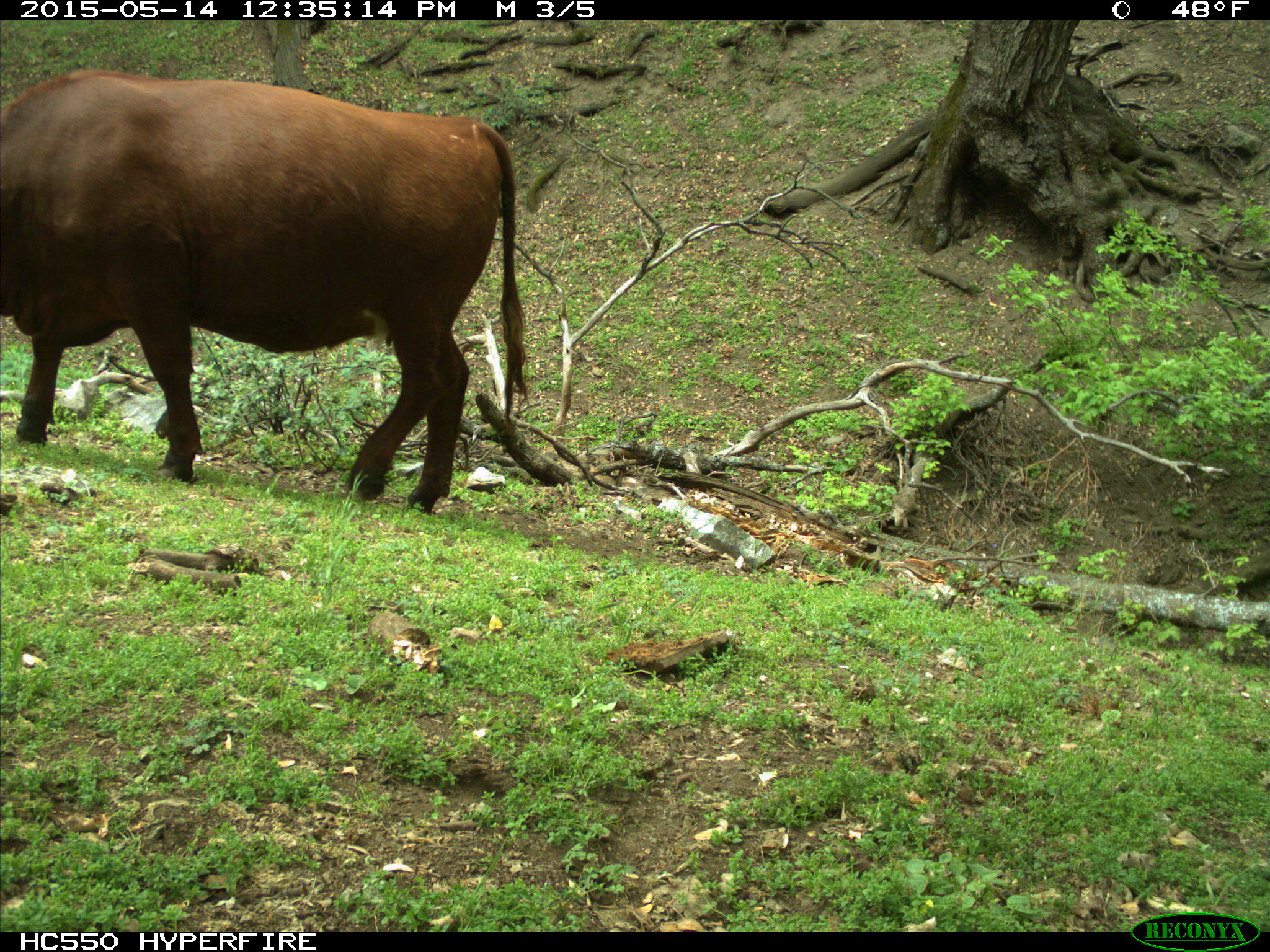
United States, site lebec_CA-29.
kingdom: Animalia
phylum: Chordata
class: Mammalia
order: Artiodactyla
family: Bovidae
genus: Bos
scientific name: Bos taurus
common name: domestic cow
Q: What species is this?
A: Bos taurus (domestic cow).